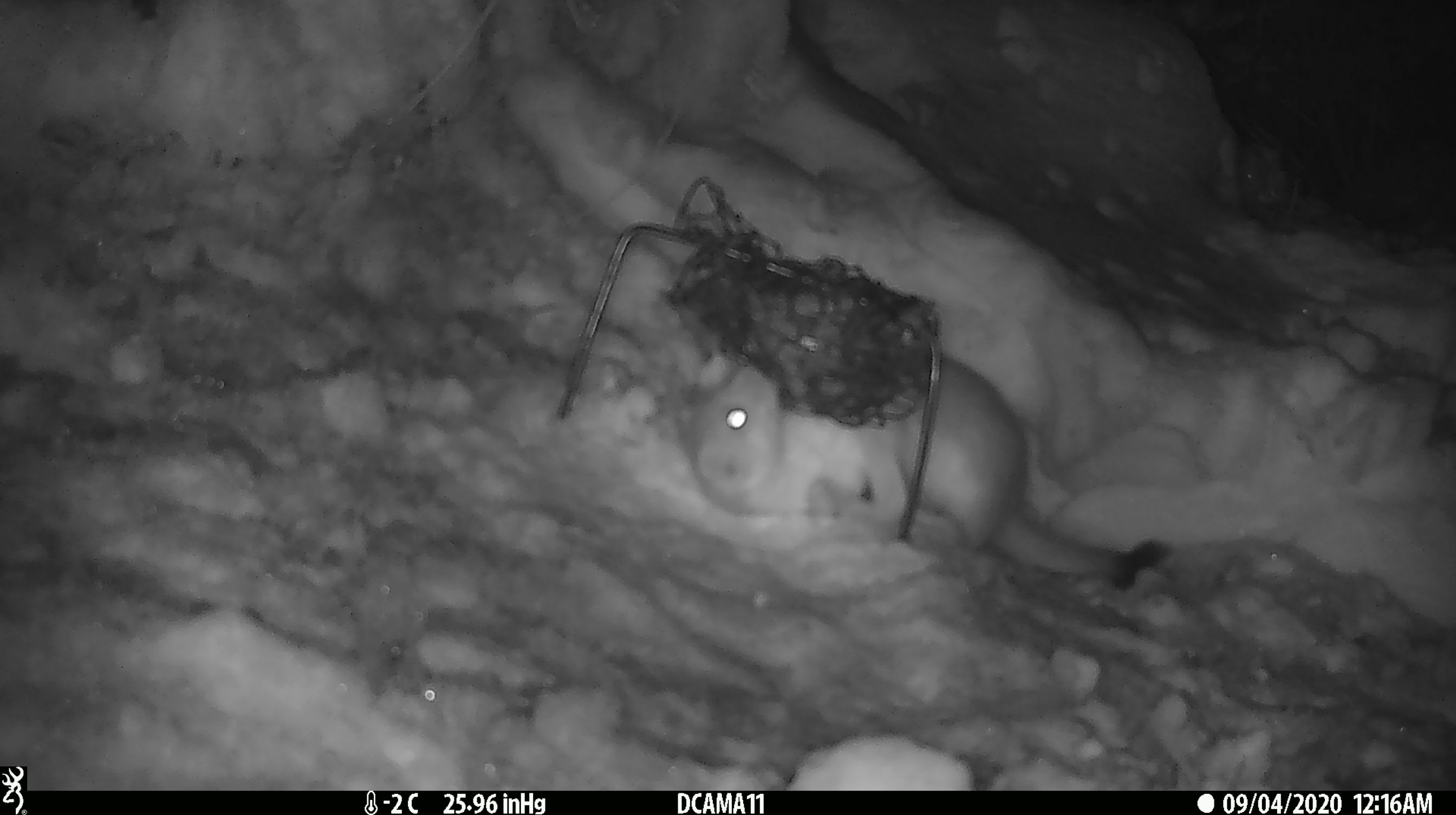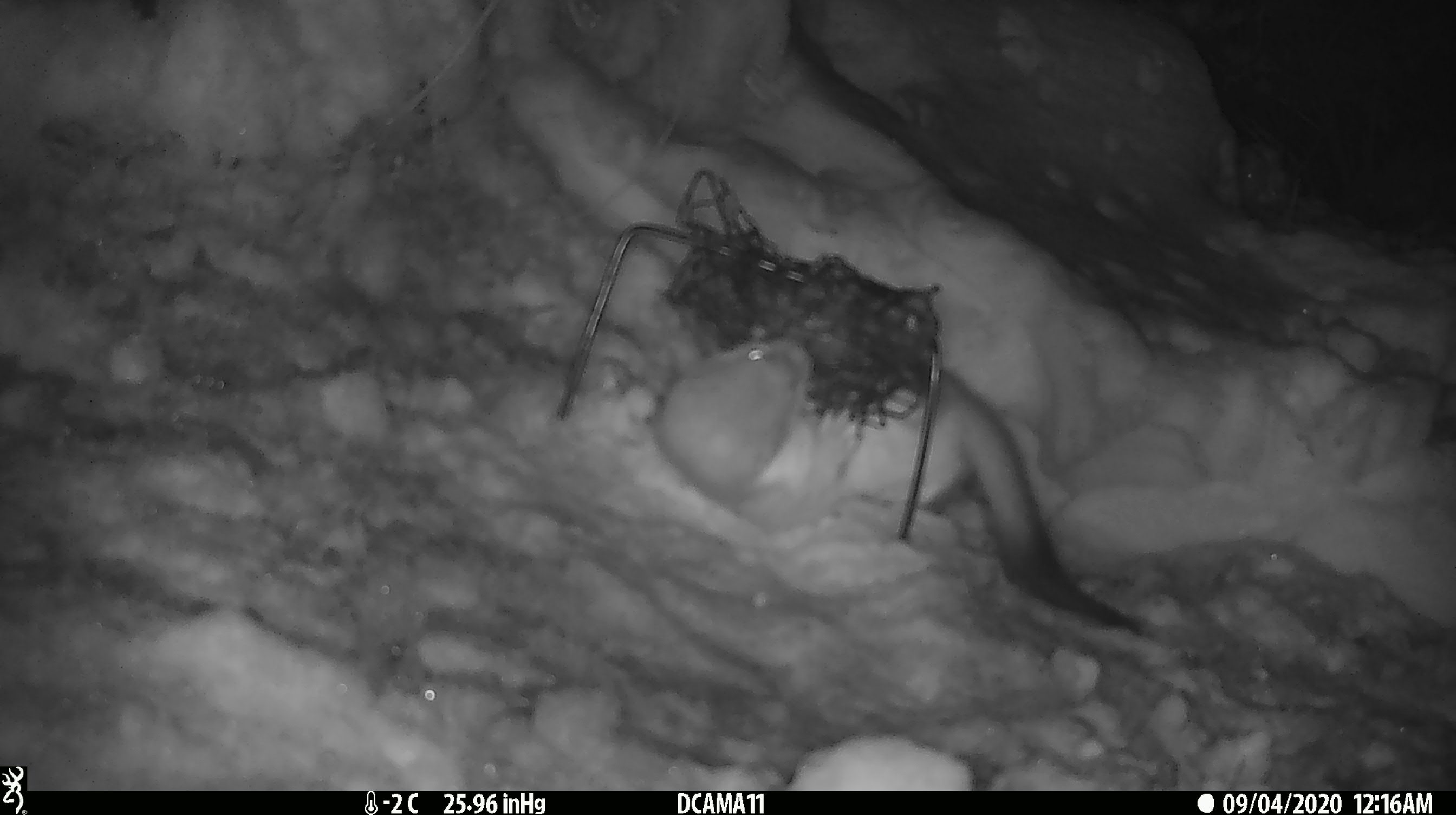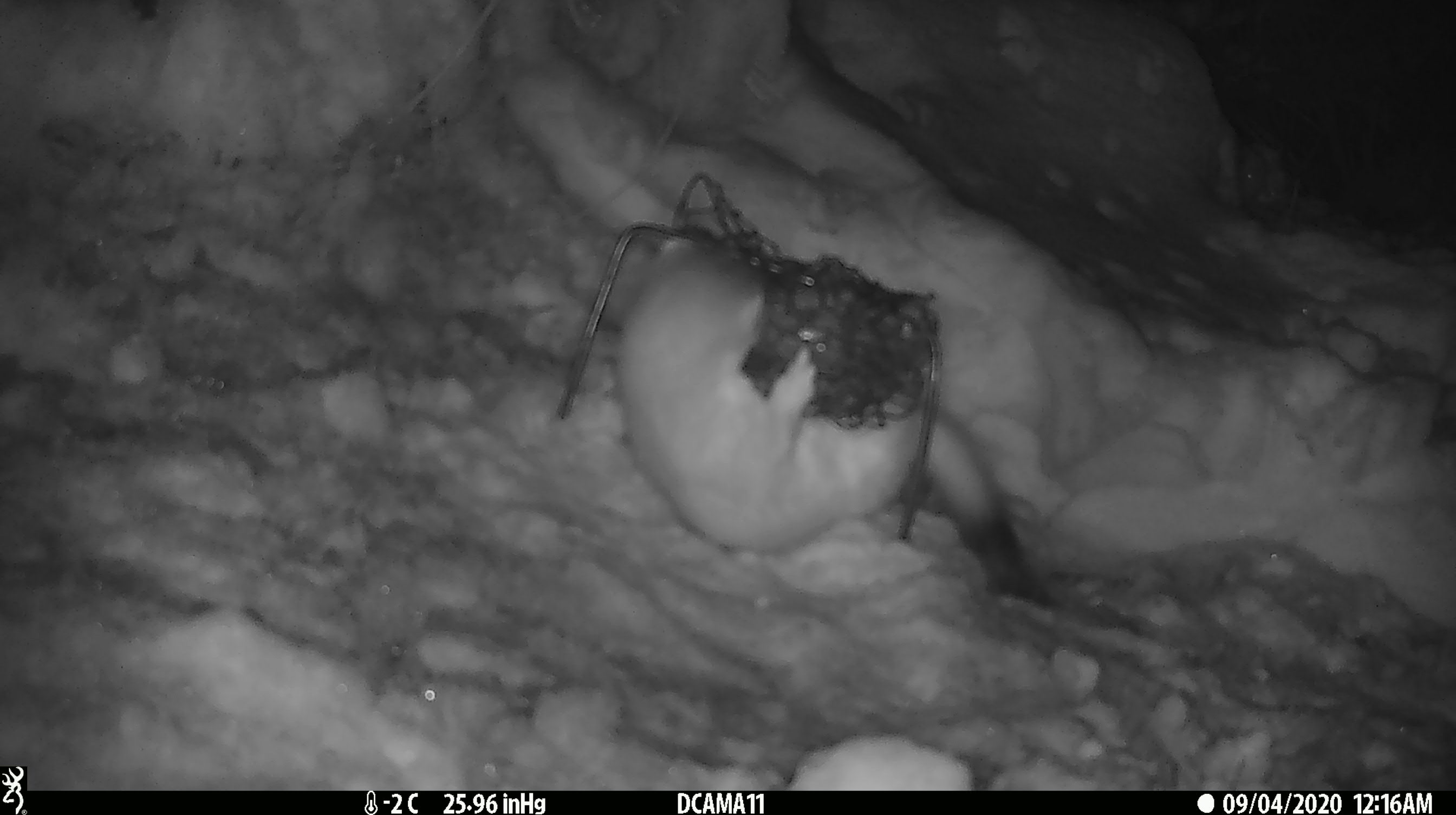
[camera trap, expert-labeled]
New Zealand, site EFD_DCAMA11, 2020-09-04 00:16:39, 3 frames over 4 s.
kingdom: Animalia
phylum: Chordata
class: Mammalia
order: Carnivora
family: Mustelidae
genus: Mustela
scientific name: Mustela erminea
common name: stoat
Stoat (Mustela erminea).